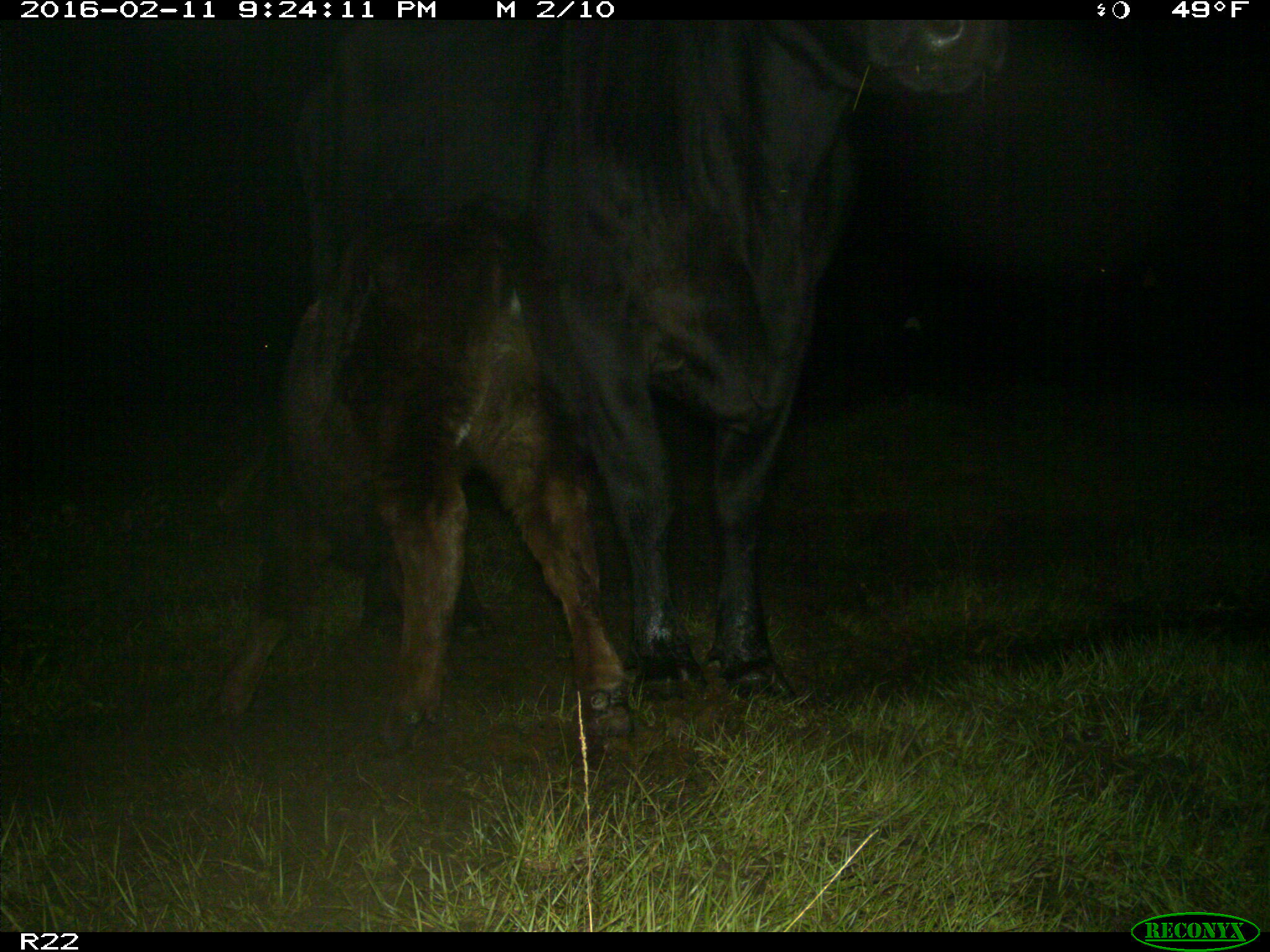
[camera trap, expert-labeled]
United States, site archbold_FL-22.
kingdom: Animalia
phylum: Chordata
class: Mammalia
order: Artiodactyla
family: Bovidae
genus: Bos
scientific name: Bos taurus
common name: domestic cow